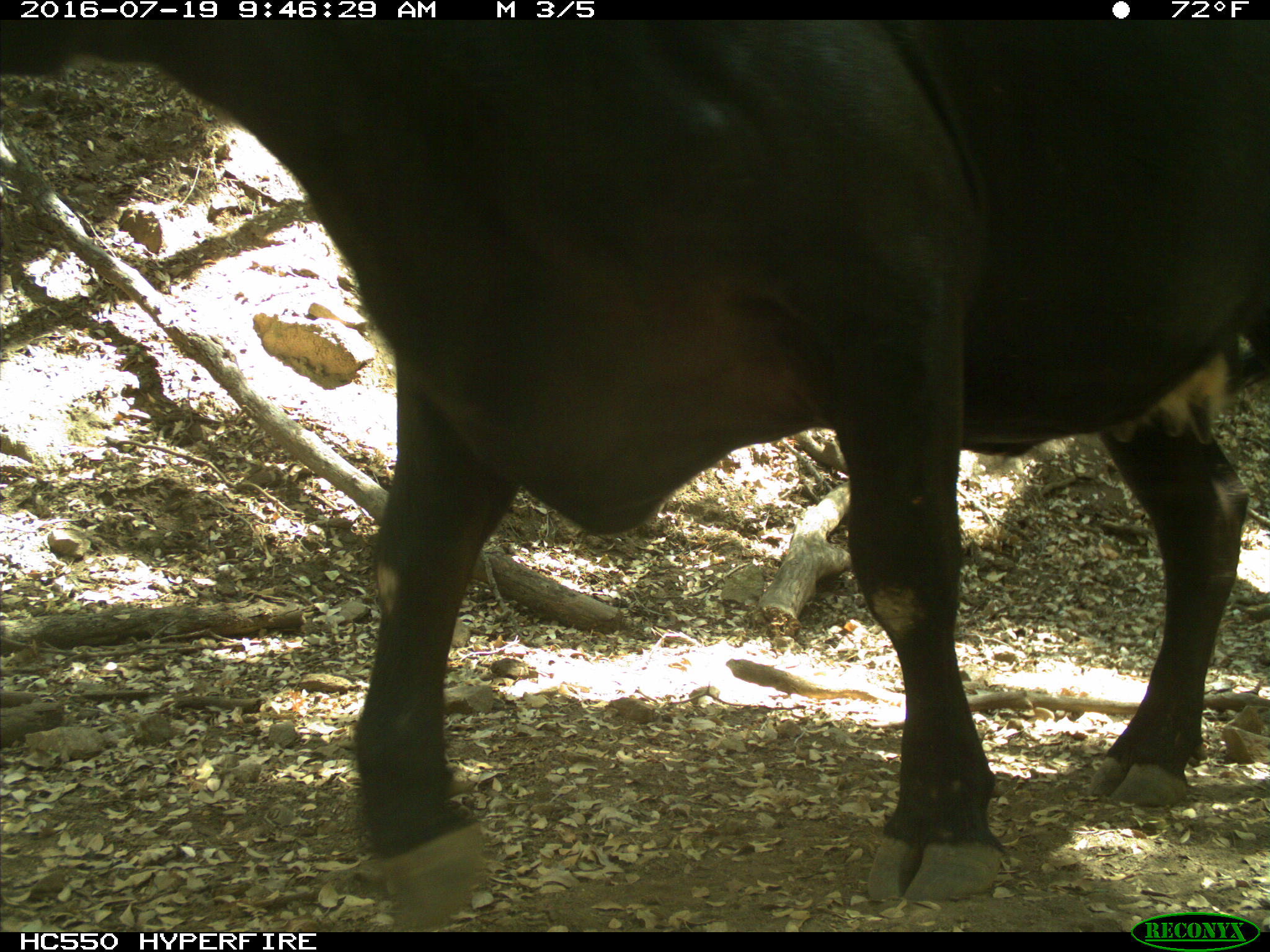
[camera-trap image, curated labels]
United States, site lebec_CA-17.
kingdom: Animalia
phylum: Chordata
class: Mammalia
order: Artiodactyla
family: Bovidae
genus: Bos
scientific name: Bos taurus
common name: domestic cow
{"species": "Bos taurus (domestic cow)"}